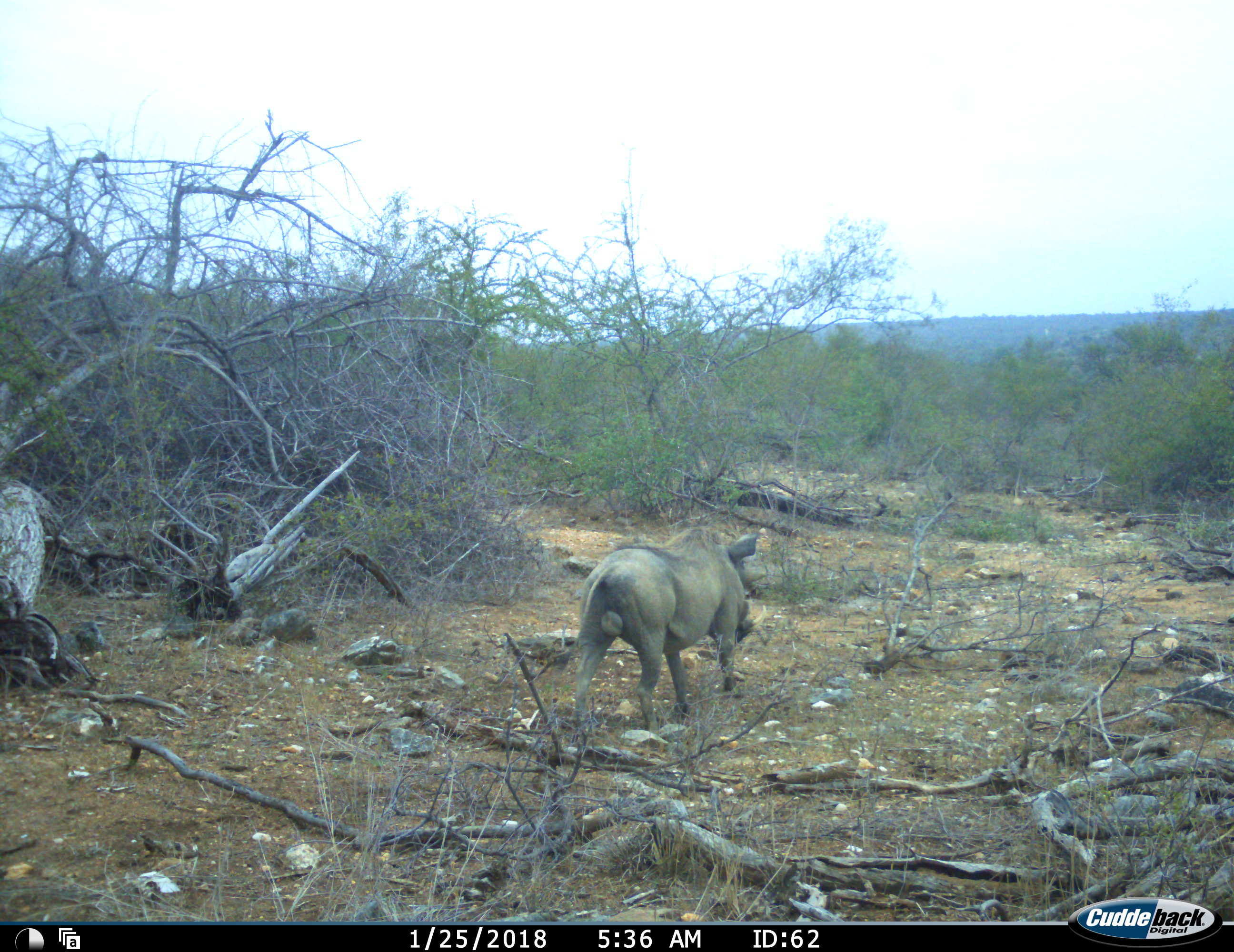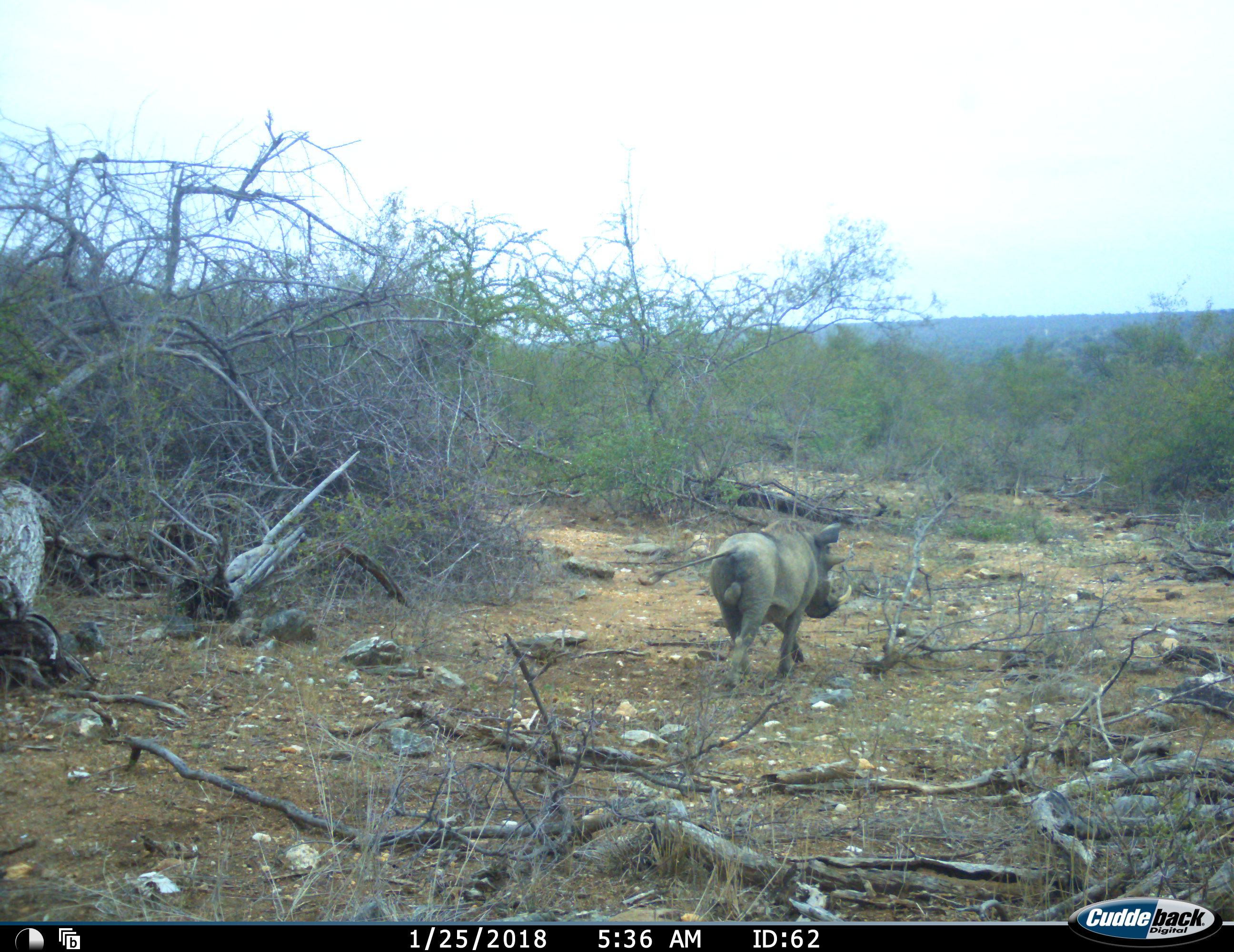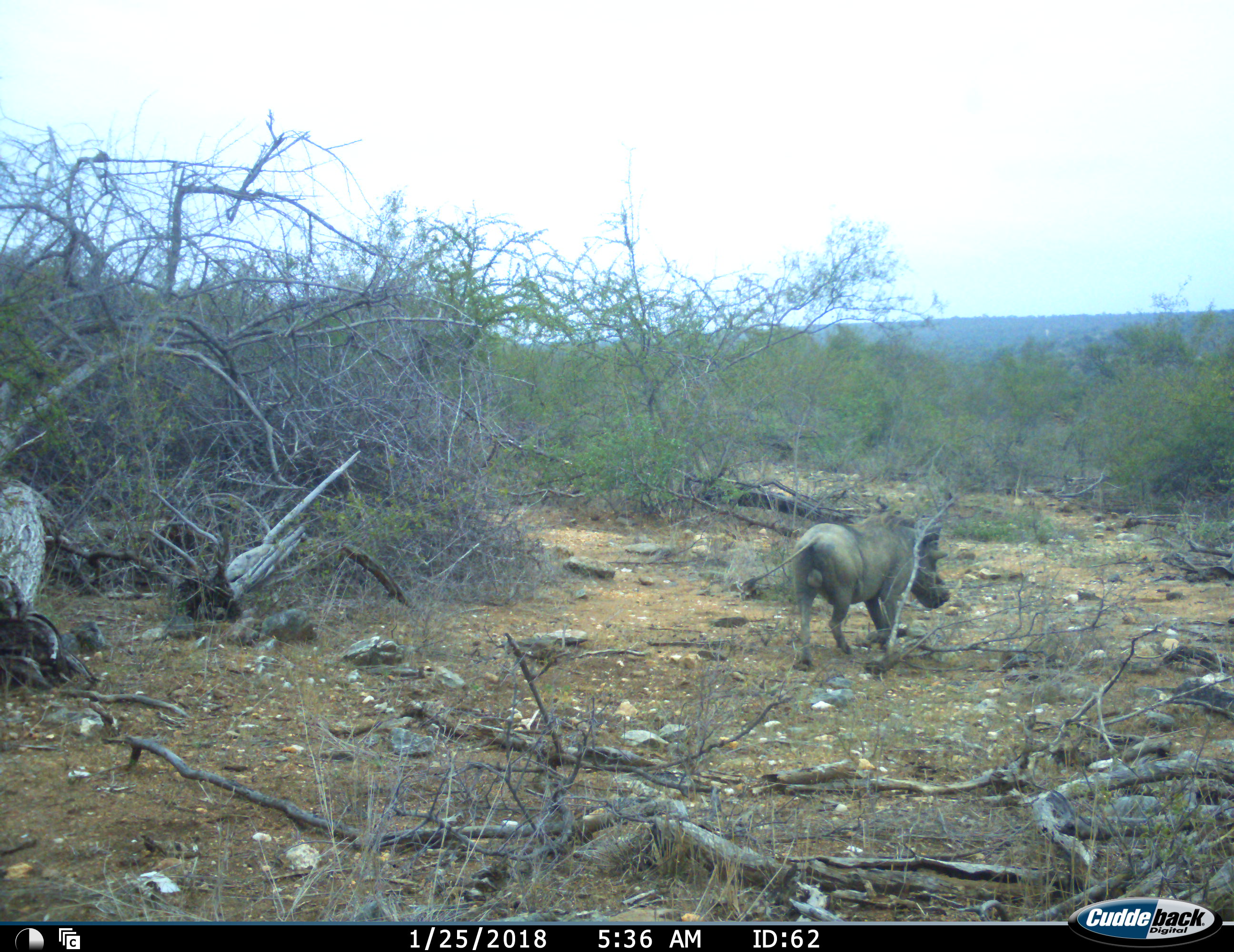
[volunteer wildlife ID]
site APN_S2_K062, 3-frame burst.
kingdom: Animalia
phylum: Chordata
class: Mammalia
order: Artiodactyla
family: Suidae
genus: Phacochoerus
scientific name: Phacochoerus africanus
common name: warthog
Warthog (Phacochoerus africanus), count 1. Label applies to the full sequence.